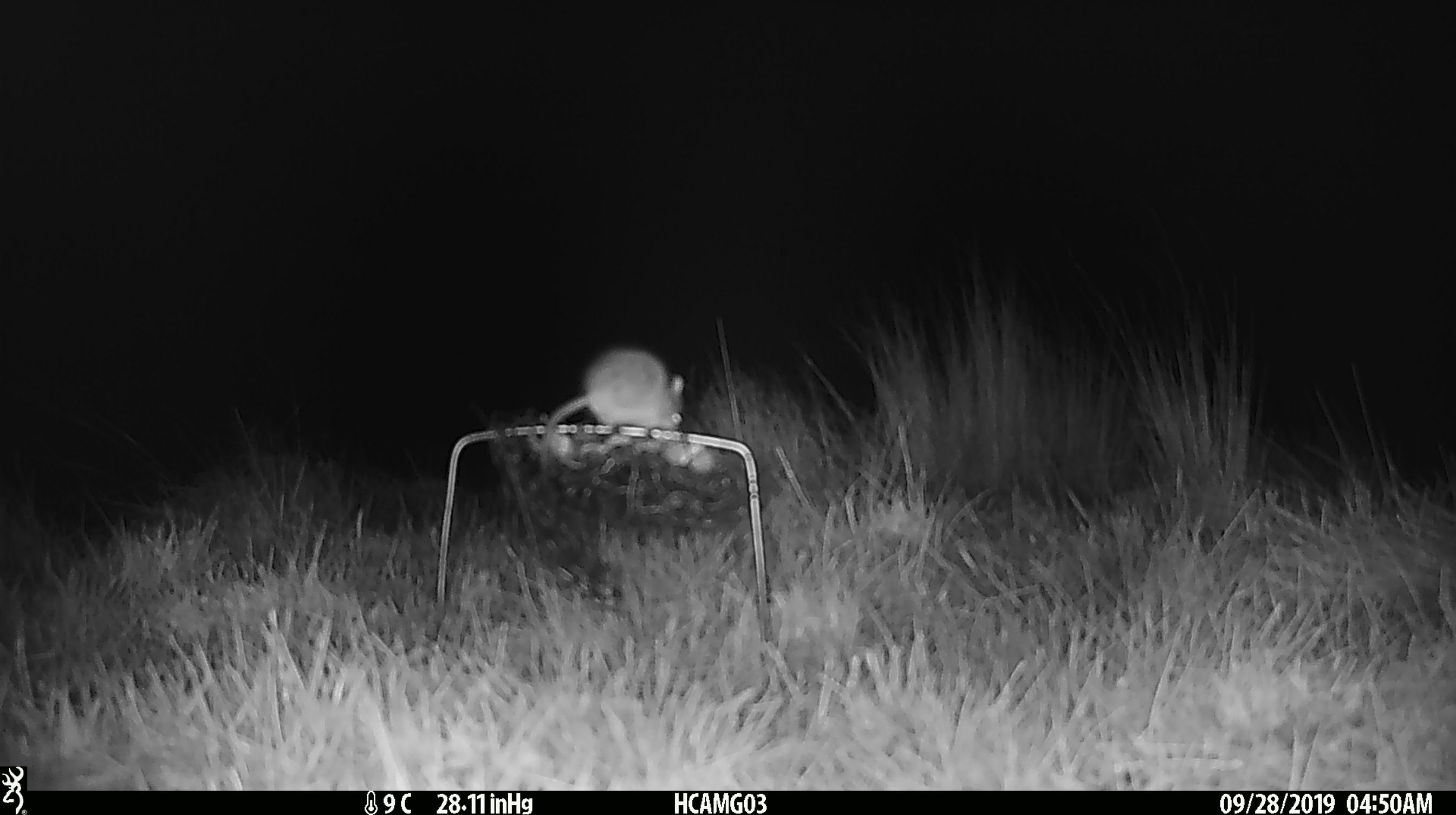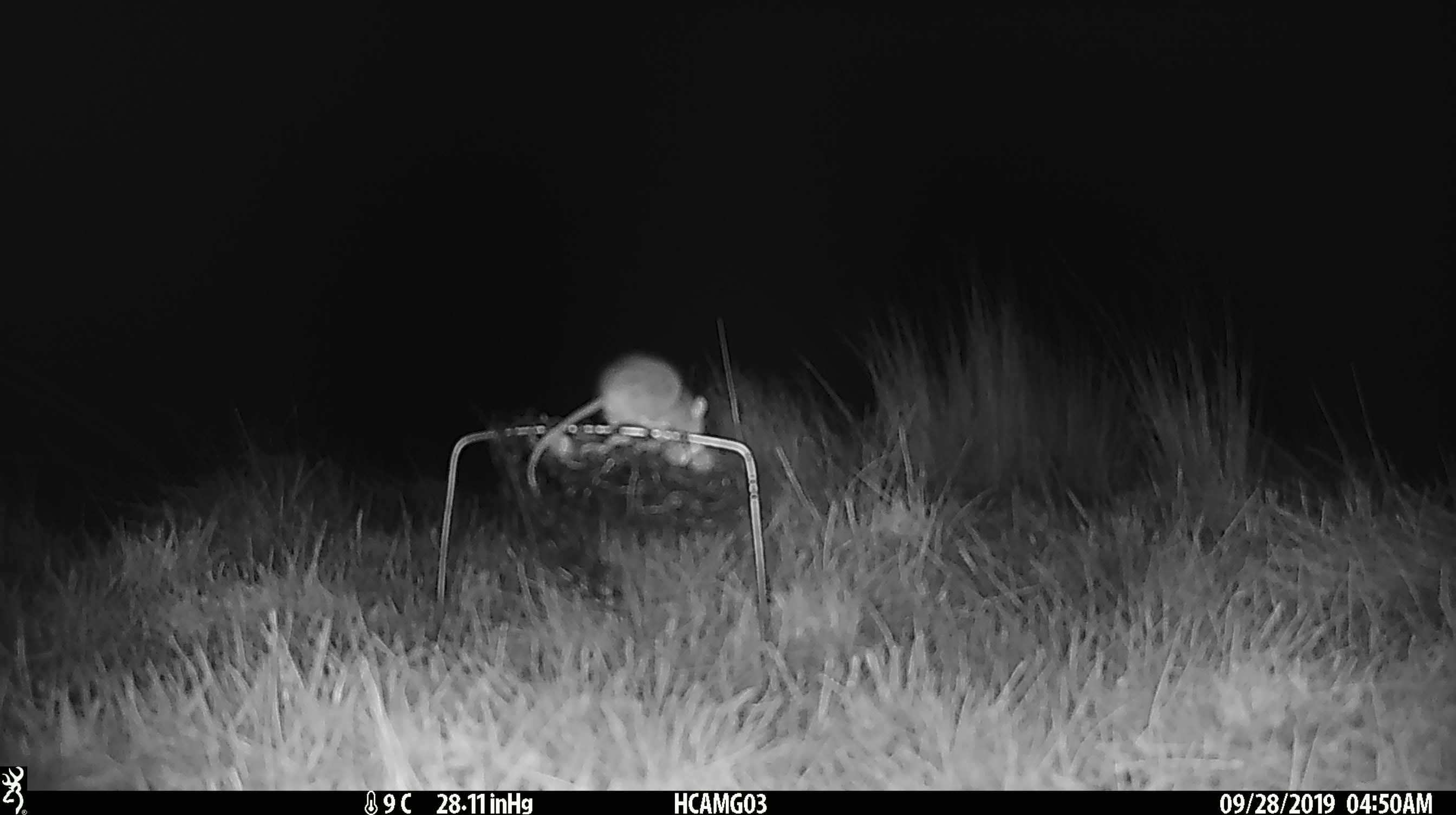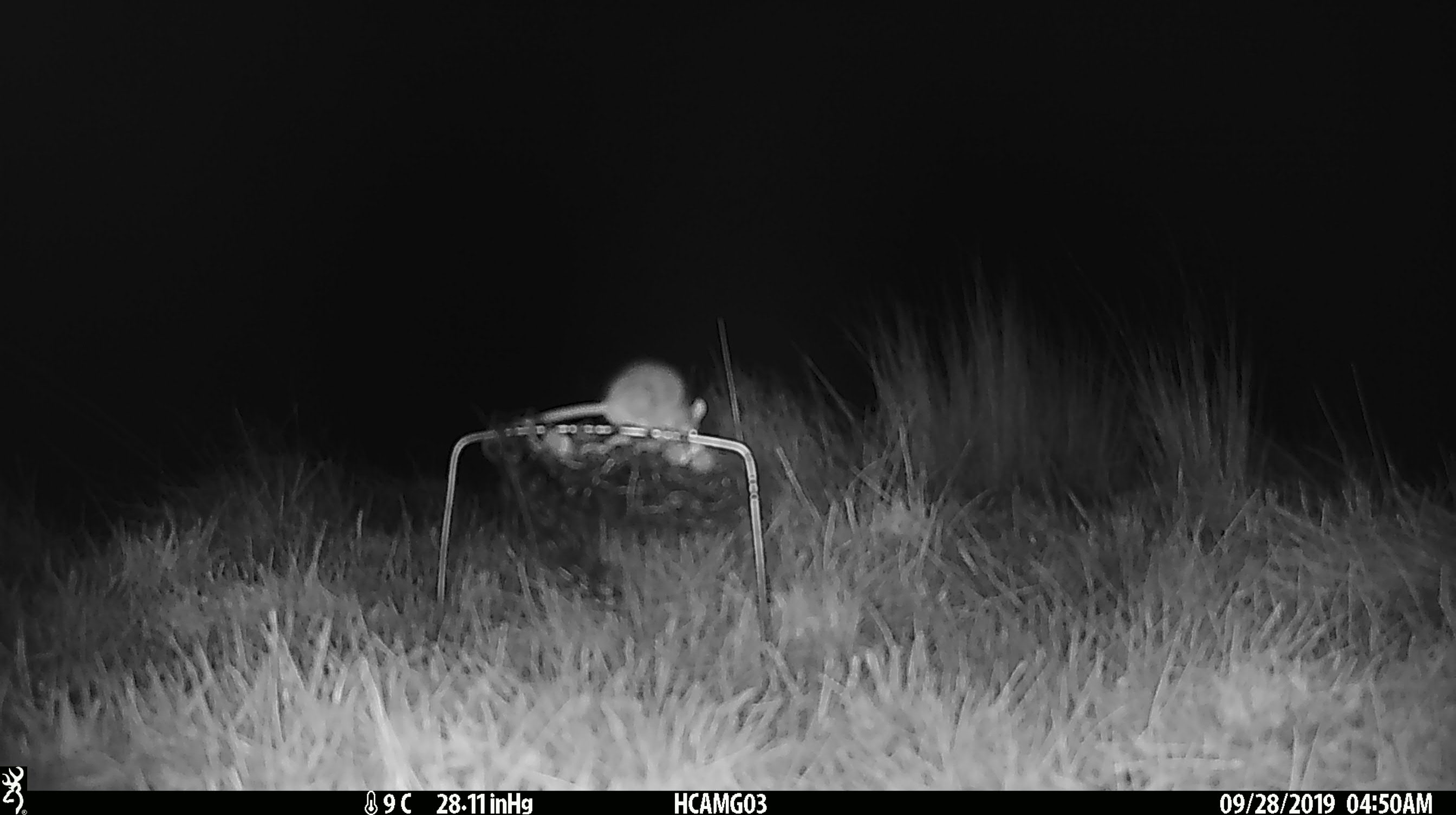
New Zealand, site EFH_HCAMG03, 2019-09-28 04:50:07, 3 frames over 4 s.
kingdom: Animalia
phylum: Chordata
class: Mammalia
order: Rodentia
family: Muridae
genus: Mus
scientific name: Mus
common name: mouse